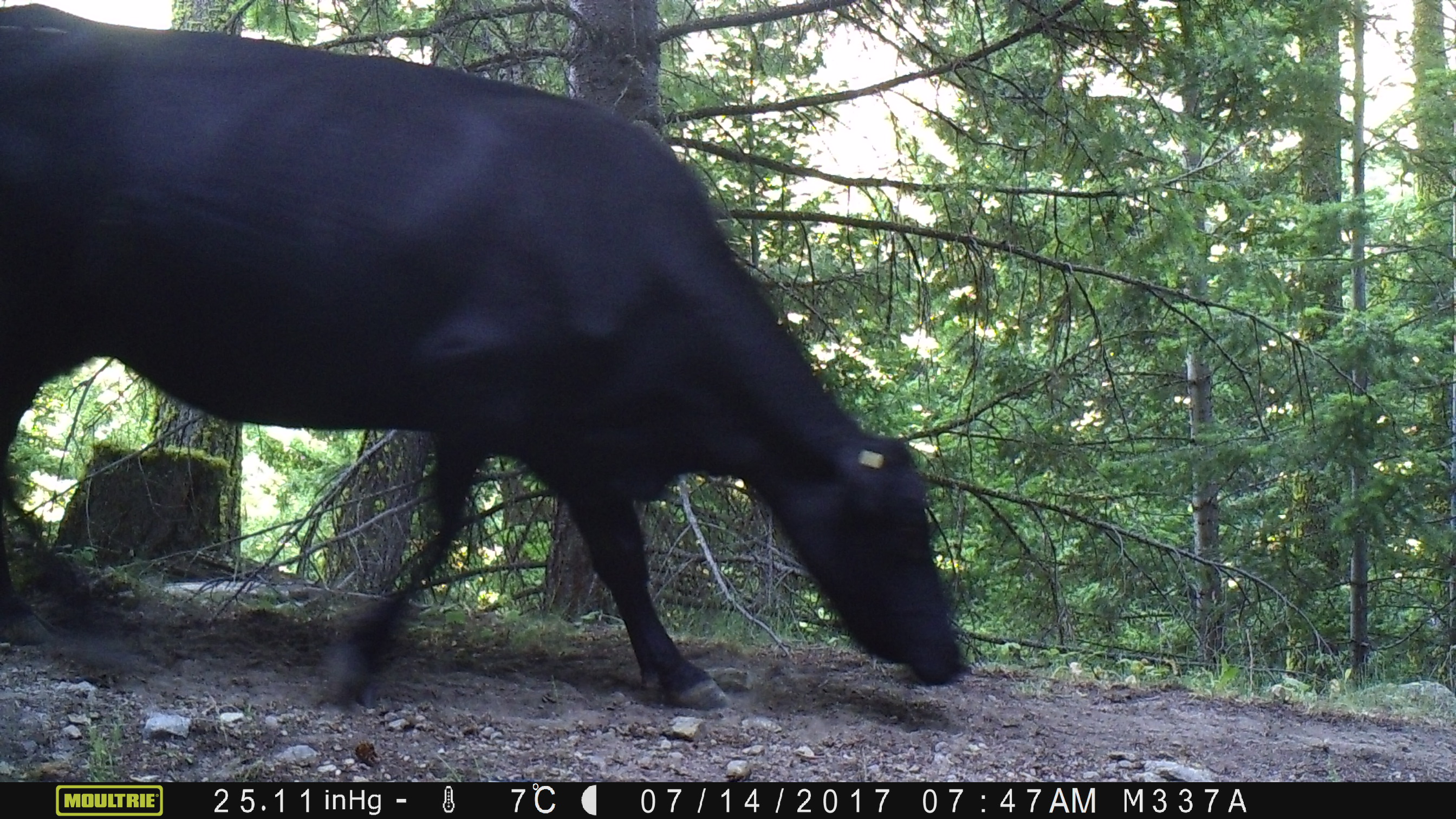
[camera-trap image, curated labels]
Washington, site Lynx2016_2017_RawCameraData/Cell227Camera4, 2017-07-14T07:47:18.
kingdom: Animalia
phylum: Chordata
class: Mammalia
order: Artiodactyla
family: Bovidae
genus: Bos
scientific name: Bos taurus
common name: domestic cattle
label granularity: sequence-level